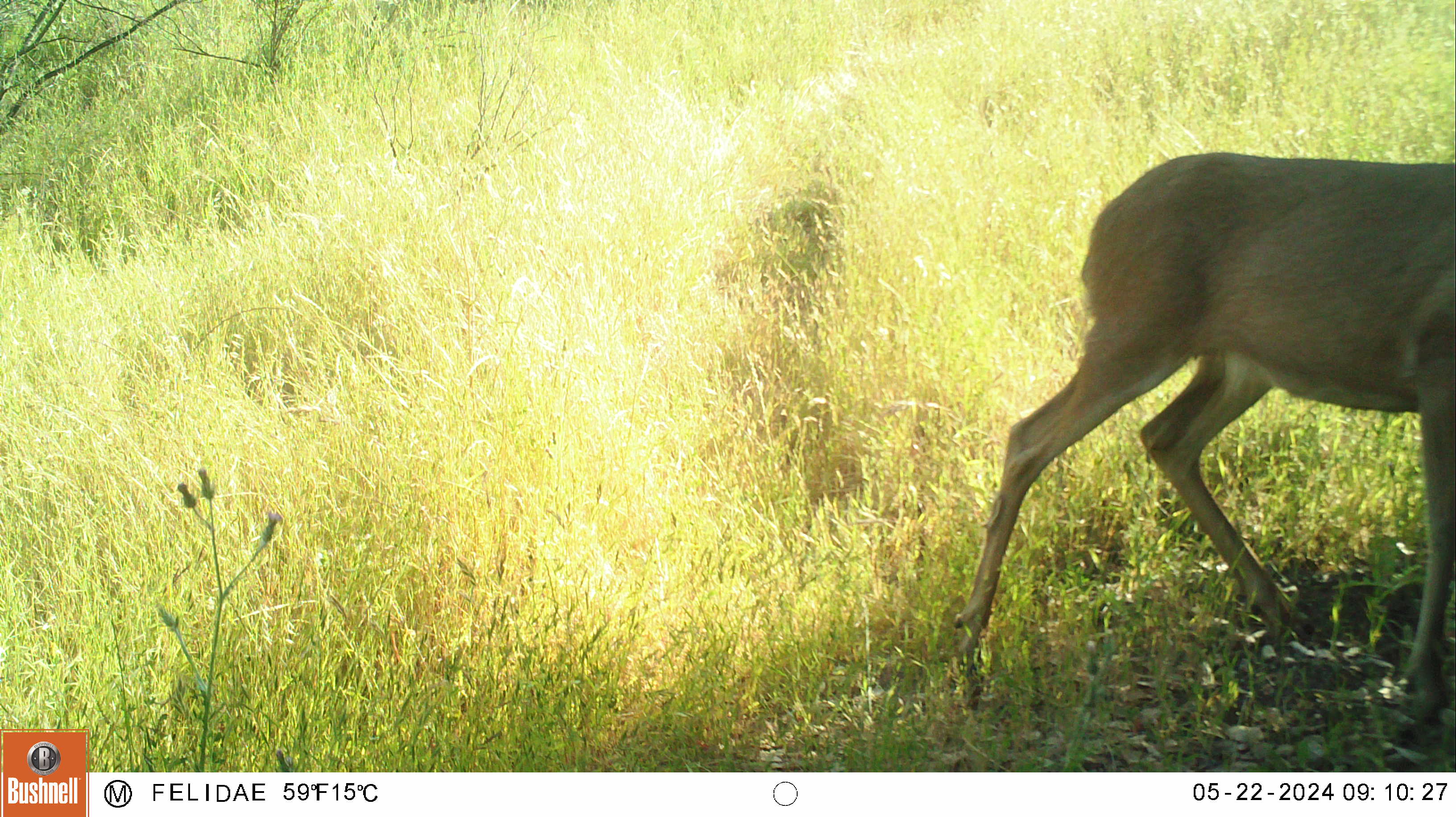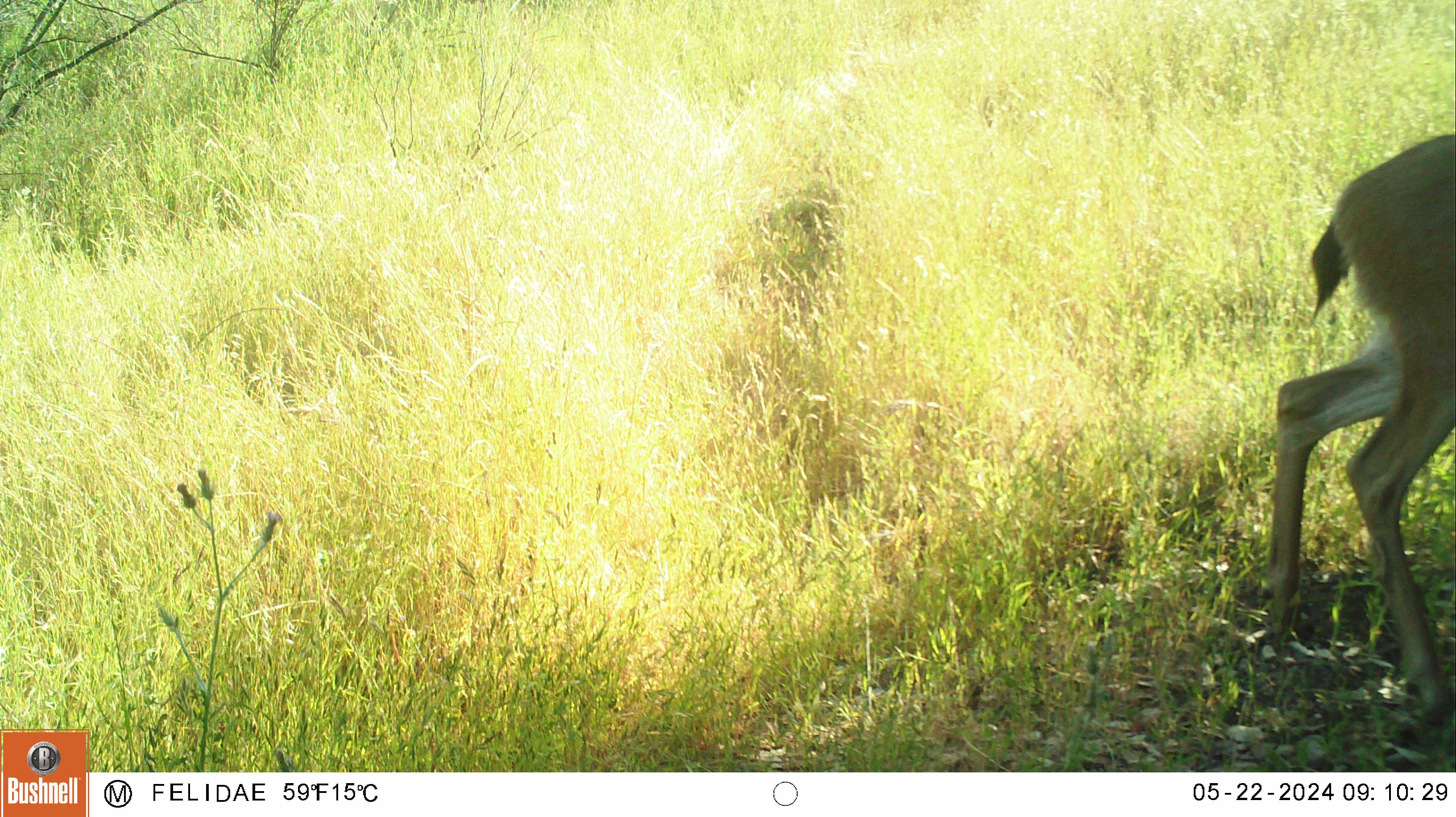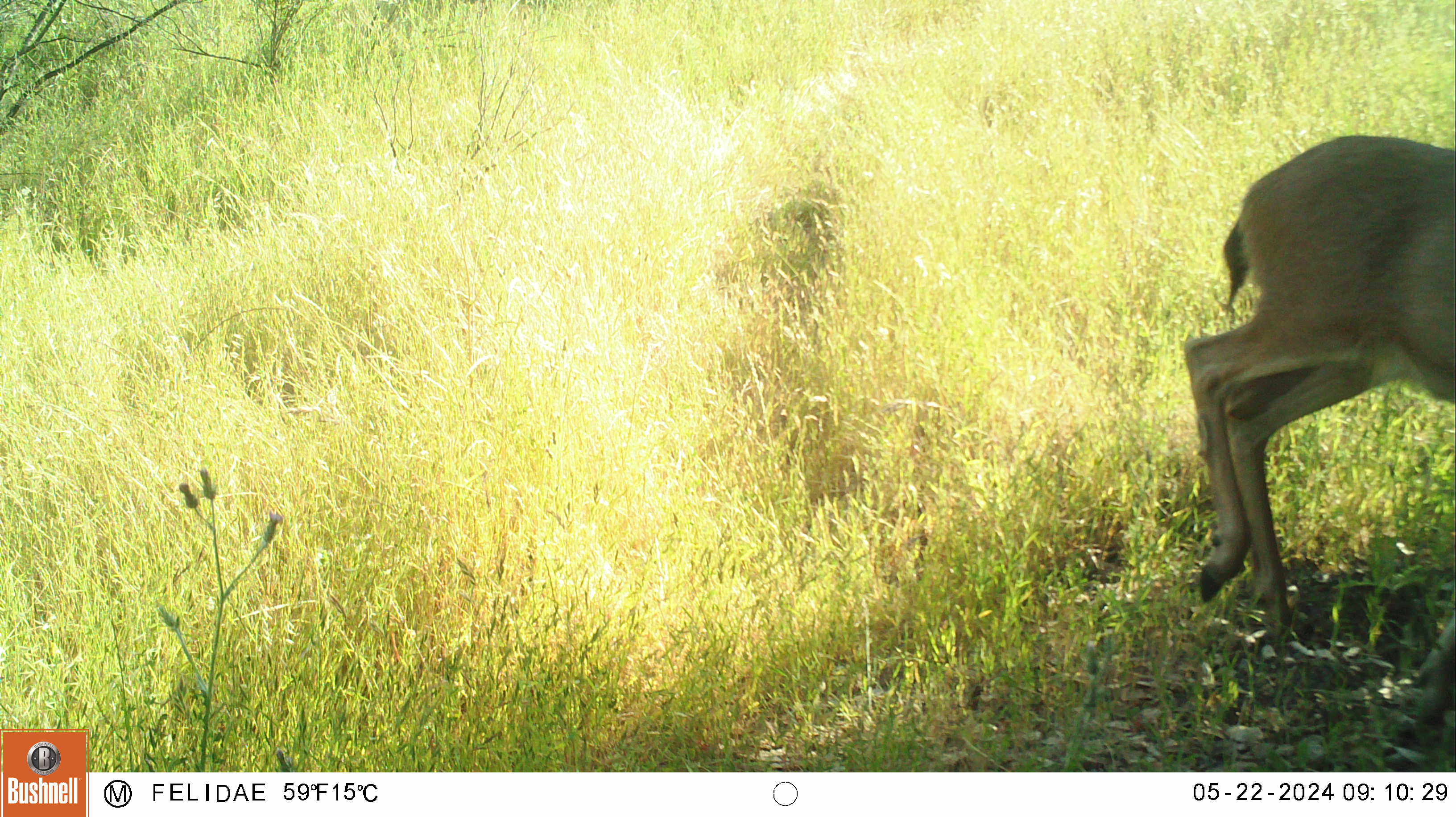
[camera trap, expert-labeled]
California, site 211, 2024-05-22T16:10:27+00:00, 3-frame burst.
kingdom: Animalia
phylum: Chordata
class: Mammalia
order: Artiodactyla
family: Cervidae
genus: Odocoileus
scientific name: Odocoileus hemionus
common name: mule deer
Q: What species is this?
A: Mule deer (Odocoileus hemionus).